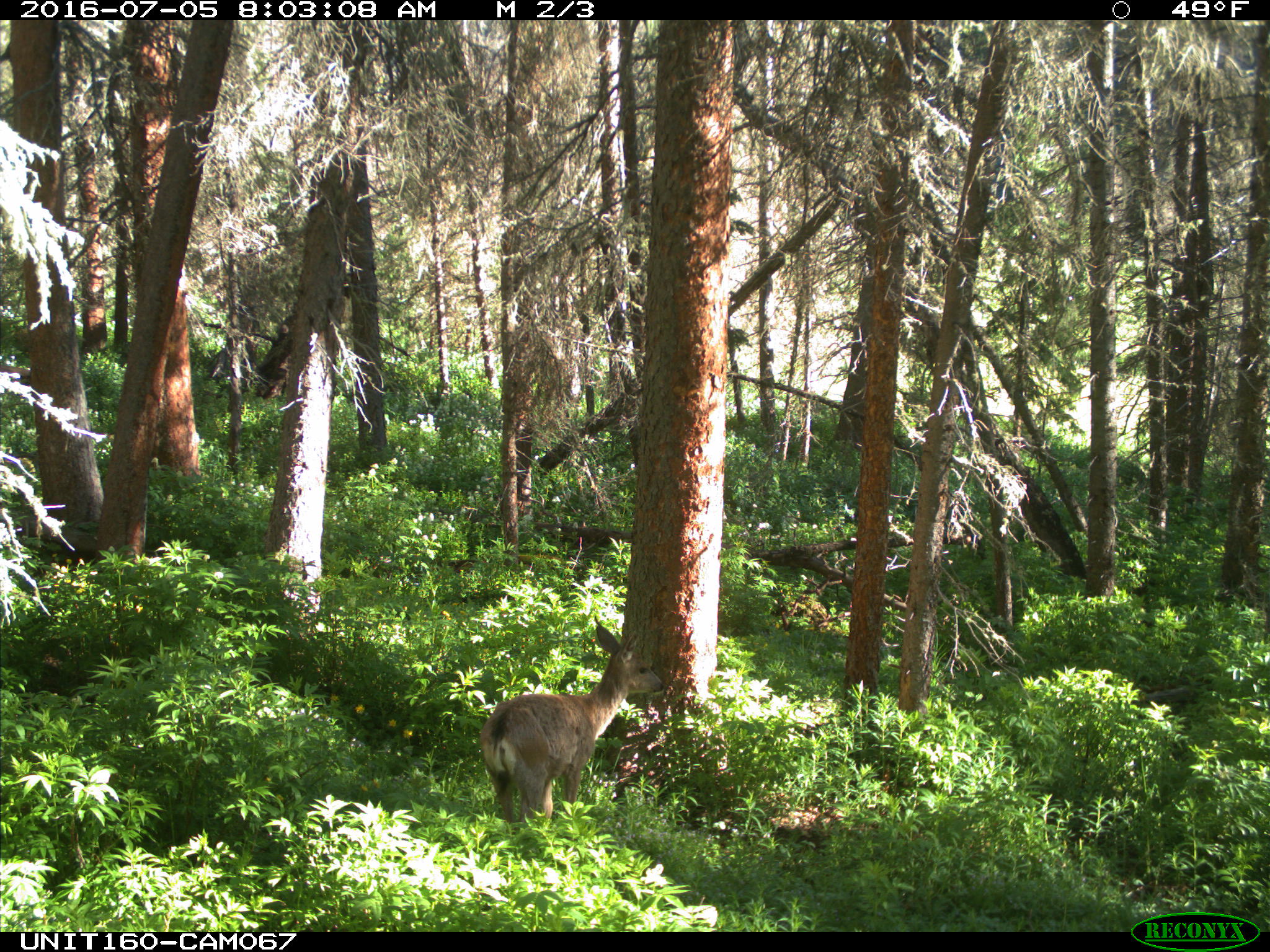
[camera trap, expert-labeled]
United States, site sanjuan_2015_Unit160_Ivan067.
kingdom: Animalia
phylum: Chordata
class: Mammalia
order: Artiodactyla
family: Cervidae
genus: Odocoileus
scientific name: Odocoileus hemionus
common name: mule deer